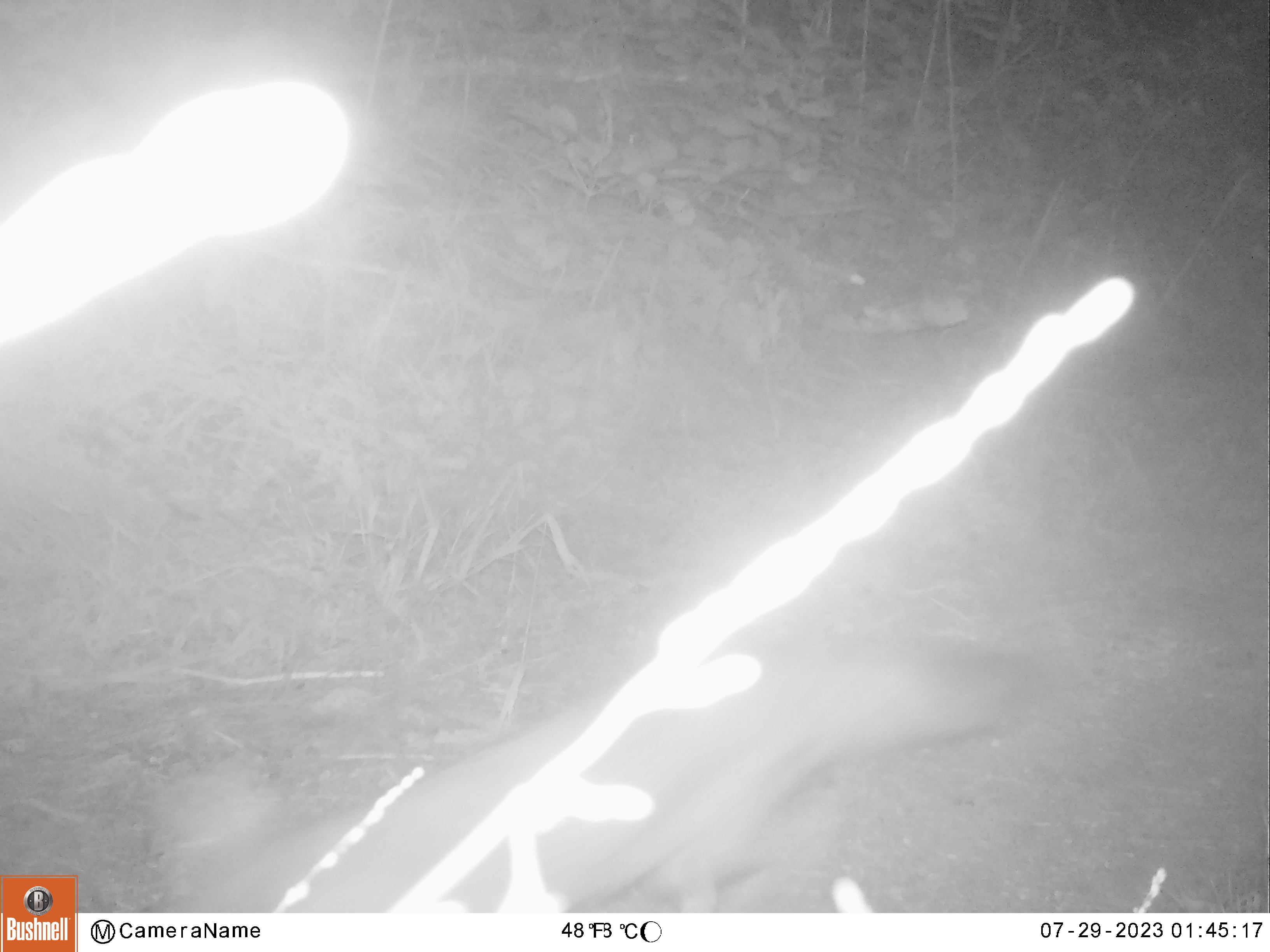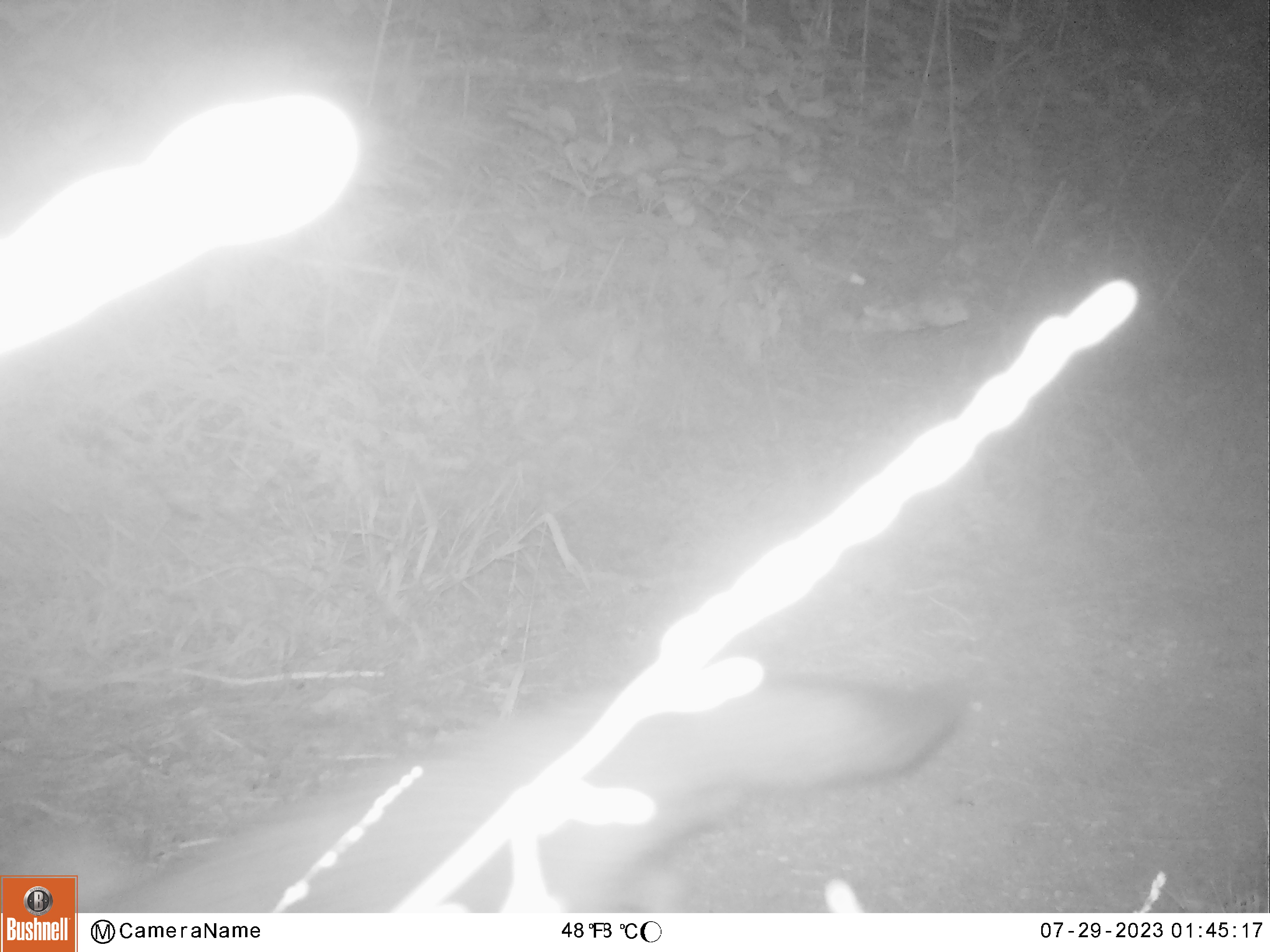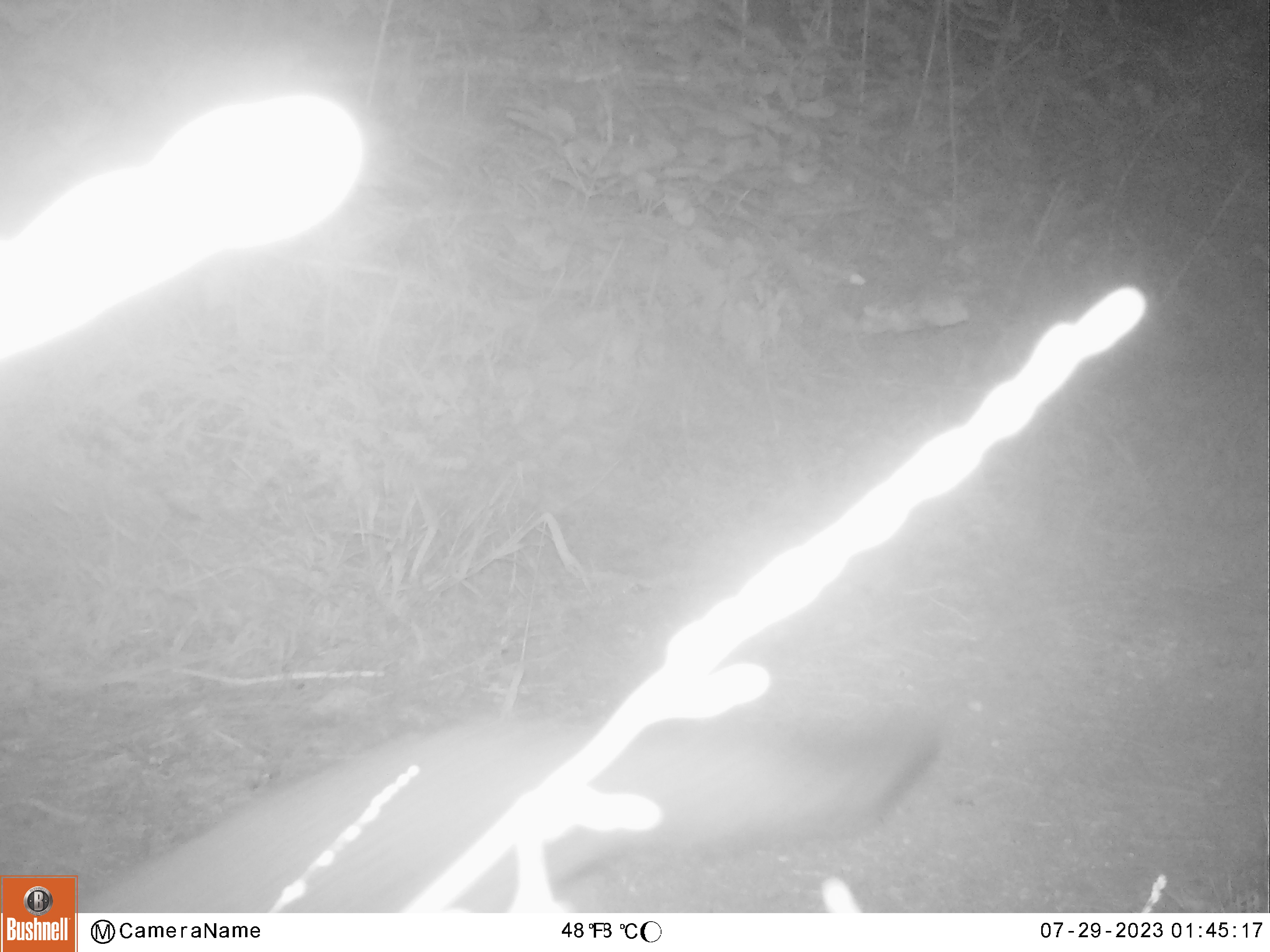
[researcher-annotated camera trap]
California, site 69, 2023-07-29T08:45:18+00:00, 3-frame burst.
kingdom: Animalia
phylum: Chordata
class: Mammalia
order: Carnivora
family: Canidae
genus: Urocyon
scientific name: Urocyon cinereoargenteus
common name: gray fox